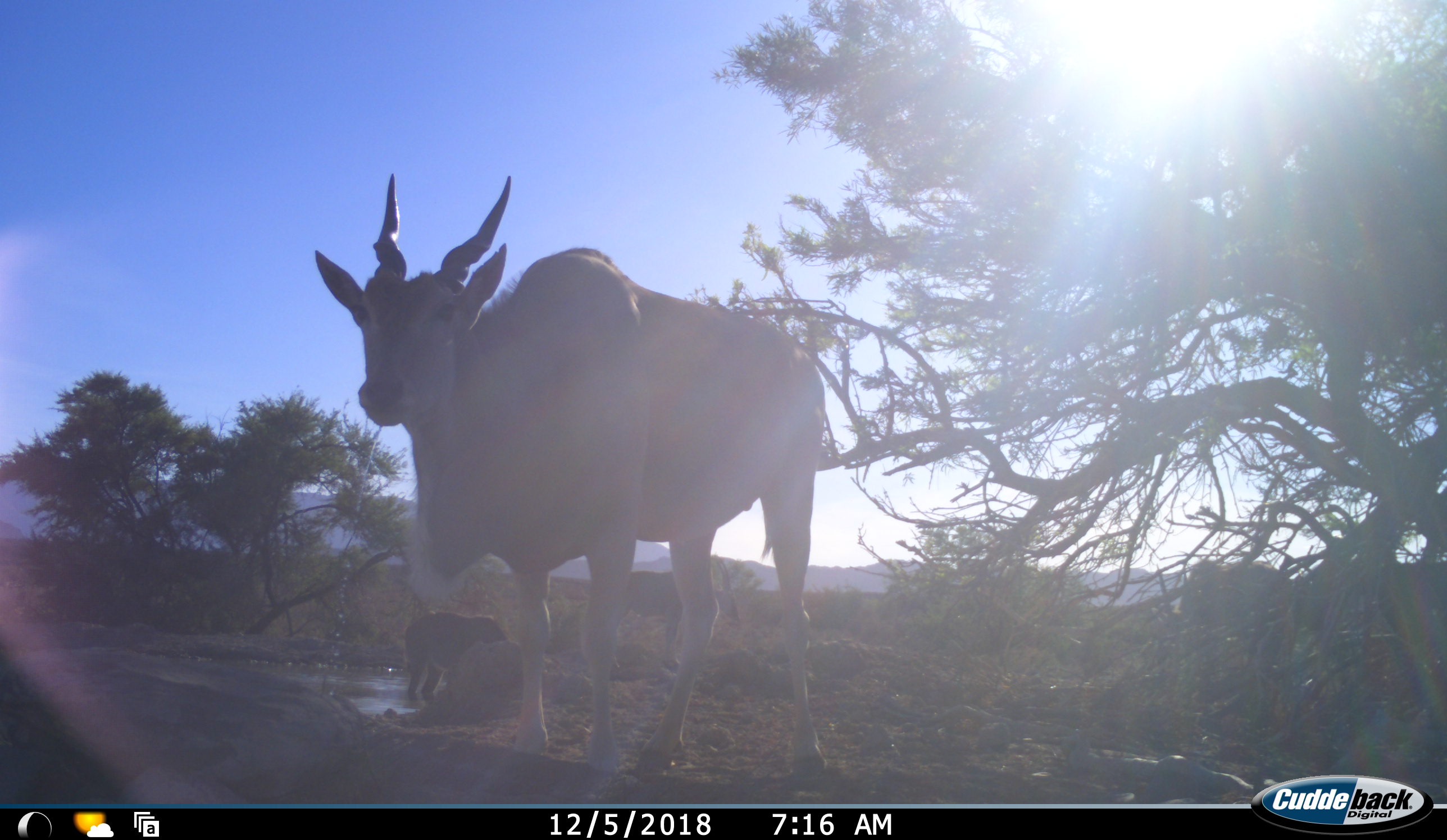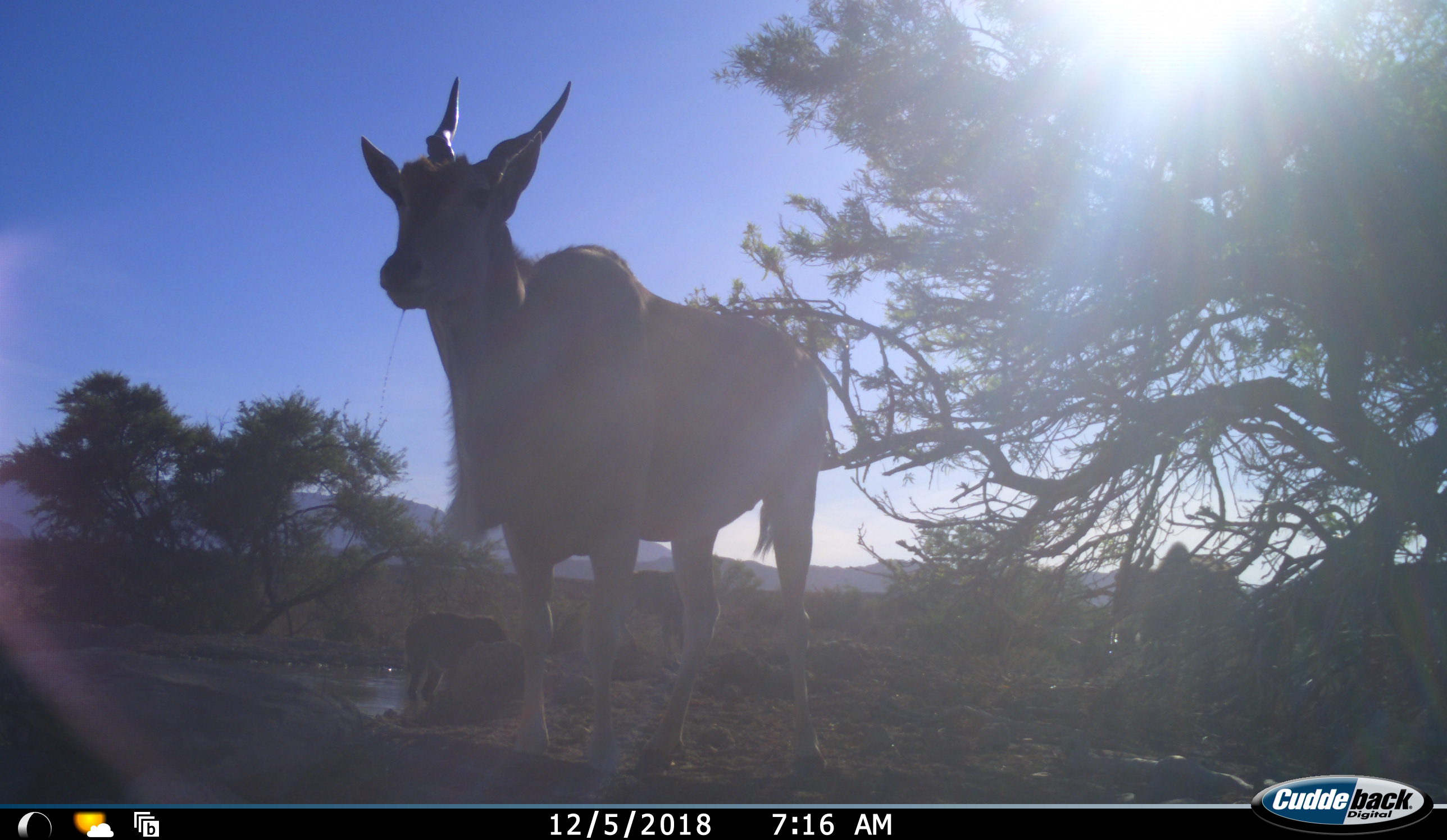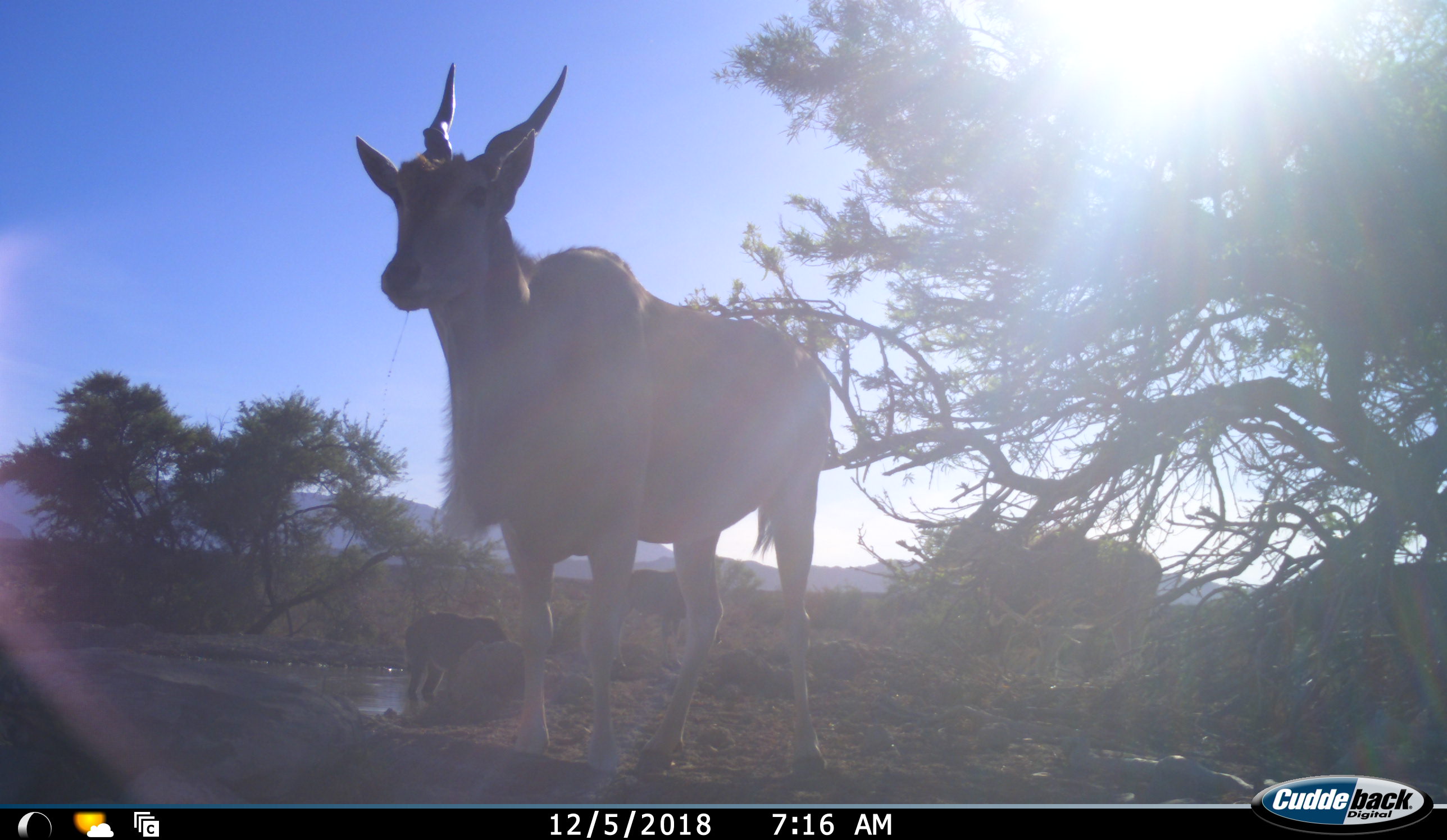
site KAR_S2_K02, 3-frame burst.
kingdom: Animalia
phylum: Chordata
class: Mammalia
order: Artiodactyla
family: Bovidae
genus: Tragelaphus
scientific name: Tragelaphus oryx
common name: eland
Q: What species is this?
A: Eland (Tragelaphus oryx).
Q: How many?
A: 3.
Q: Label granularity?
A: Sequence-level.